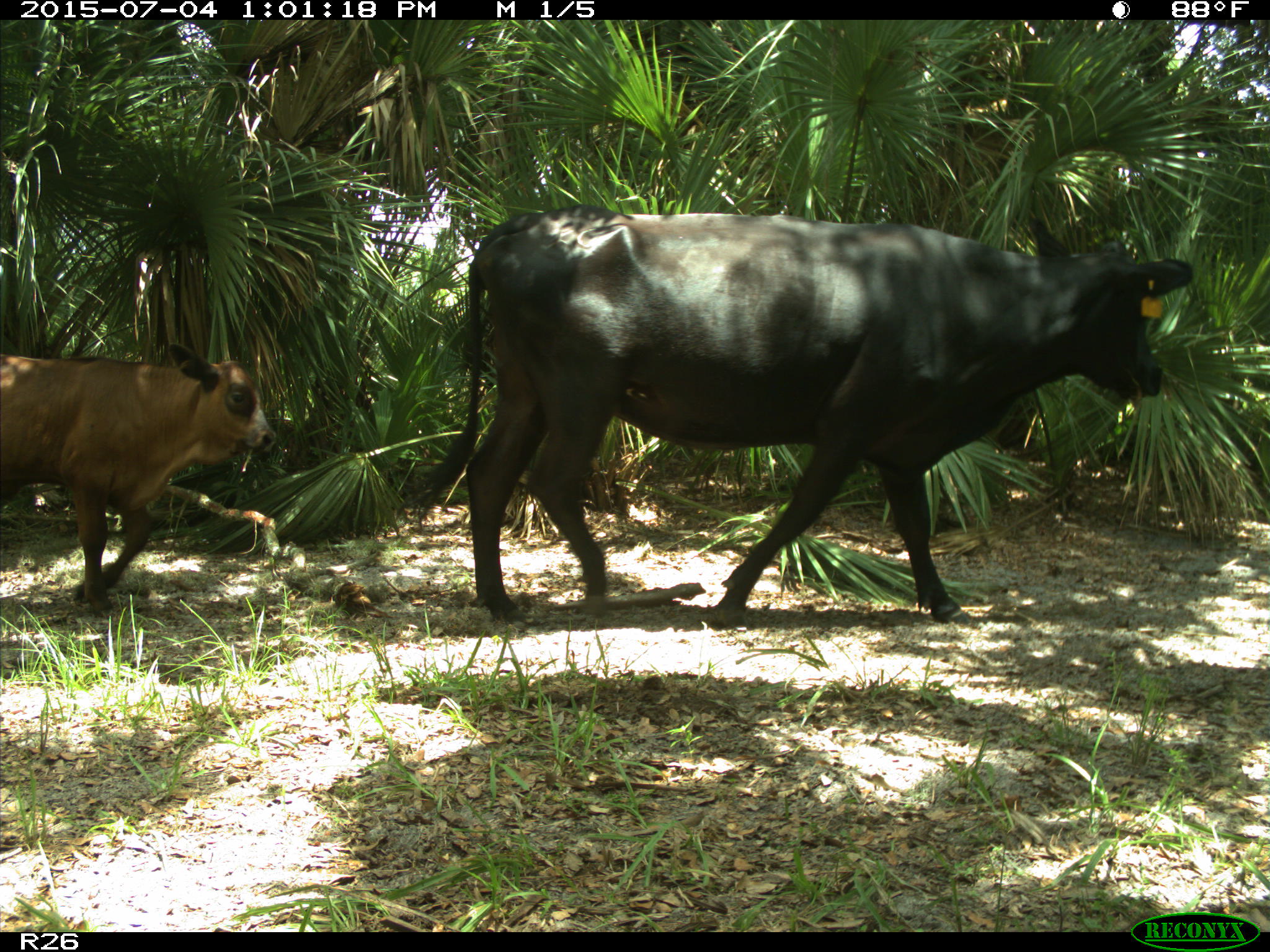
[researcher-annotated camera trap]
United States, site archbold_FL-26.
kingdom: Animalia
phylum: Chordata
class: Mammalia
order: Artiodactyla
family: Bovidae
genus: Bos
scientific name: Bos taurus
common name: domestic cow